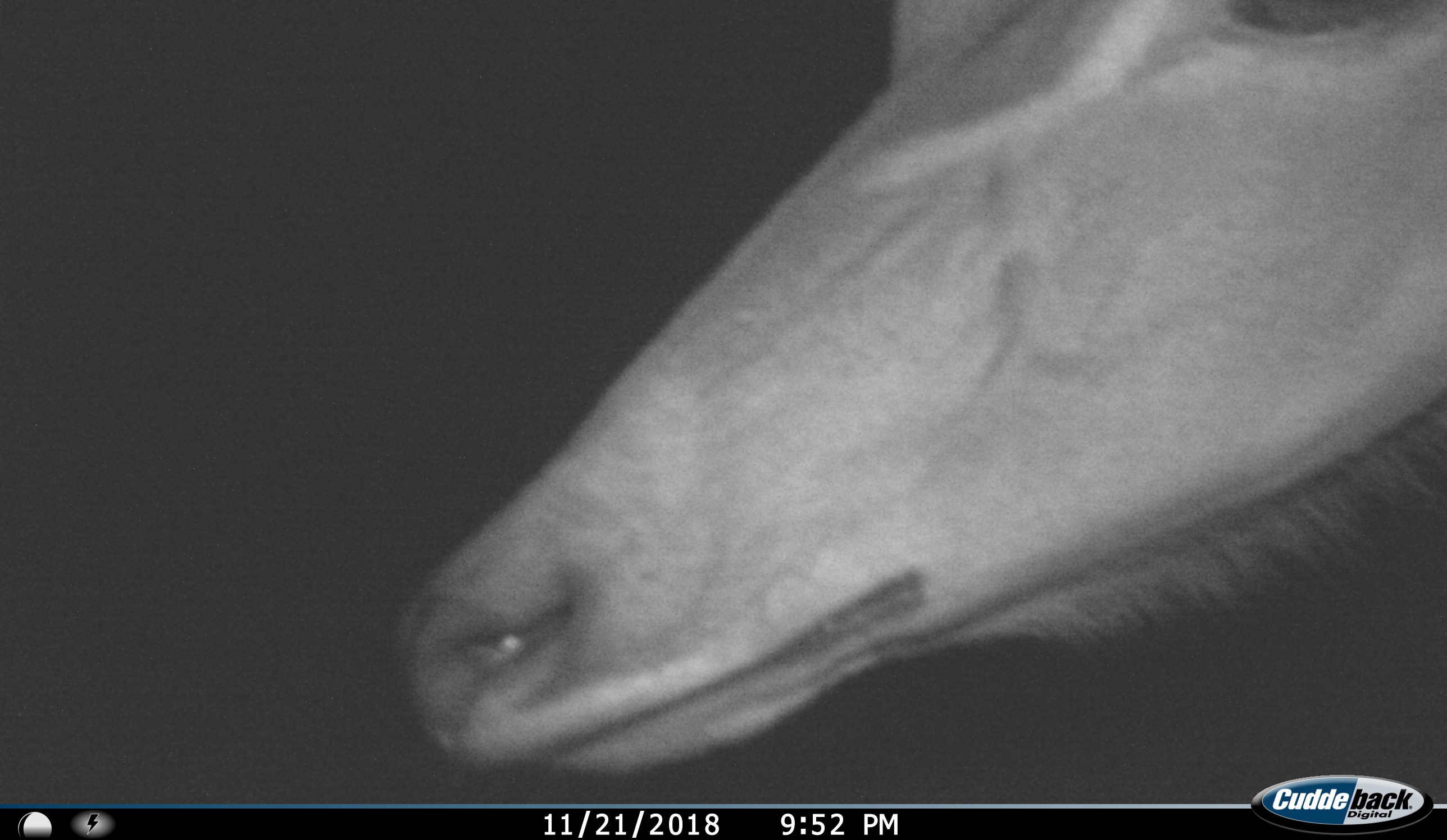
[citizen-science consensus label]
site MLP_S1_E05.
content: unidentified animal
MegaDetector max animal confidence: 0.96